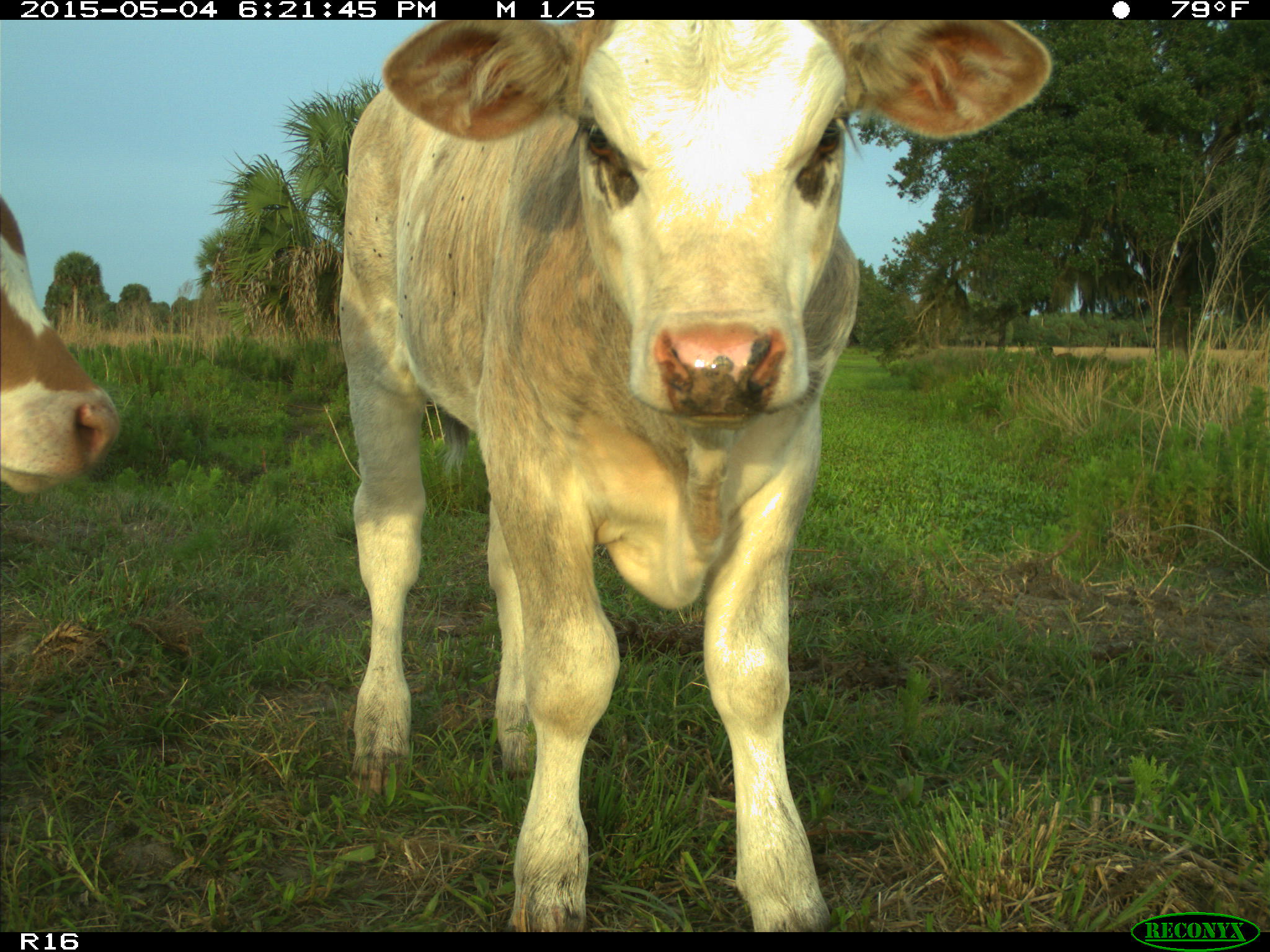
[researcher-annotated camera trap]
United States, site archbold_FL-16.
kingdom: Animalia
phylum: Chordata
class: Mammalia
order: Artiodactyla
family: Bovidae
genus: Bos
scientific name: Bos taurus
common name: domestic cow